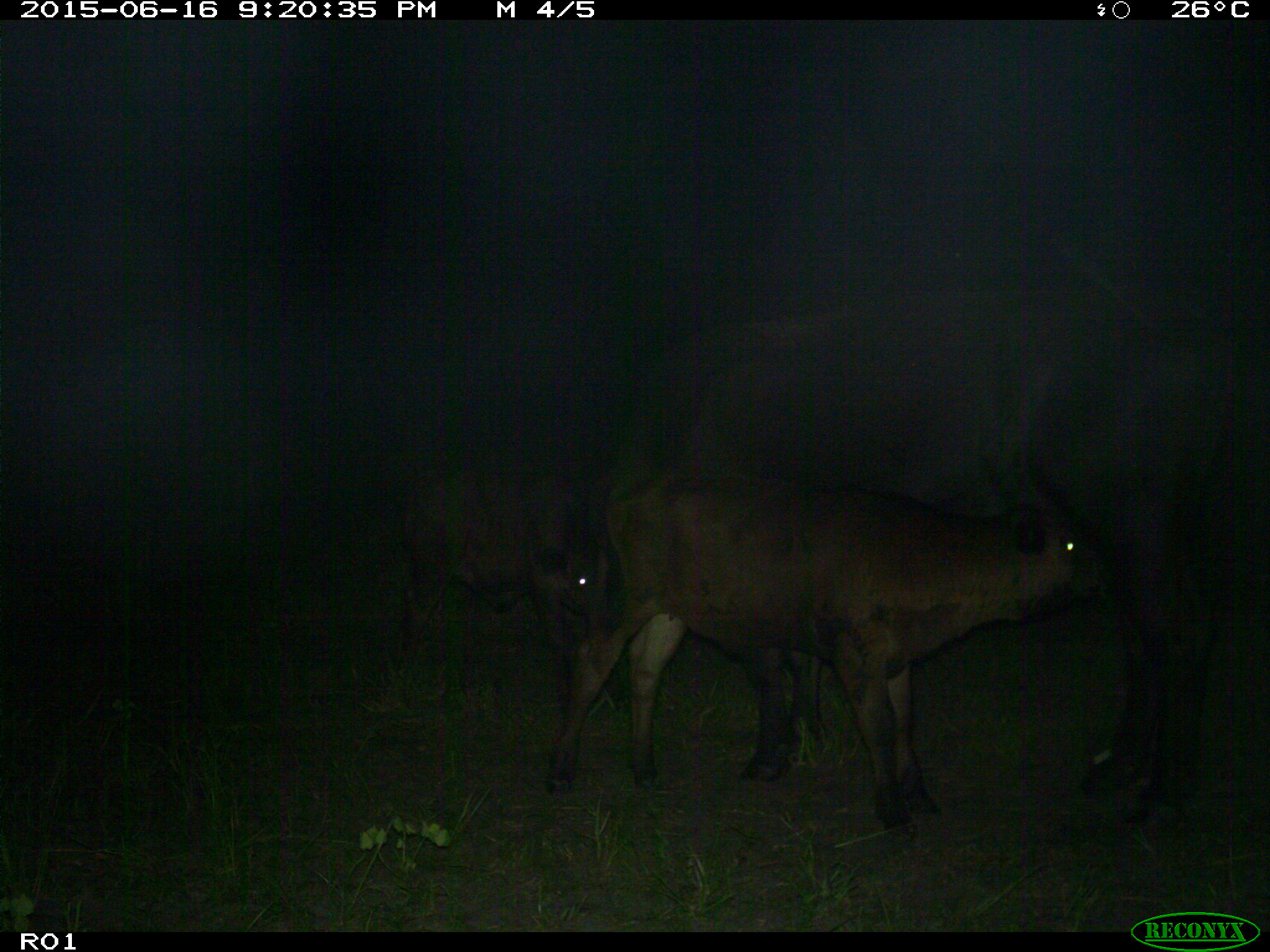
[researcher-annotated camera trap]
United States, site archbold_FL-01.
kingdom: Animalia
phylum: Chordata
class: Mammalia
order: Artiodactyla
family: Bovidae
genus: Bos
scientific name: Bos taurus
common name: domestic cow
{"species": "Bos taurus (domestic cow)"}